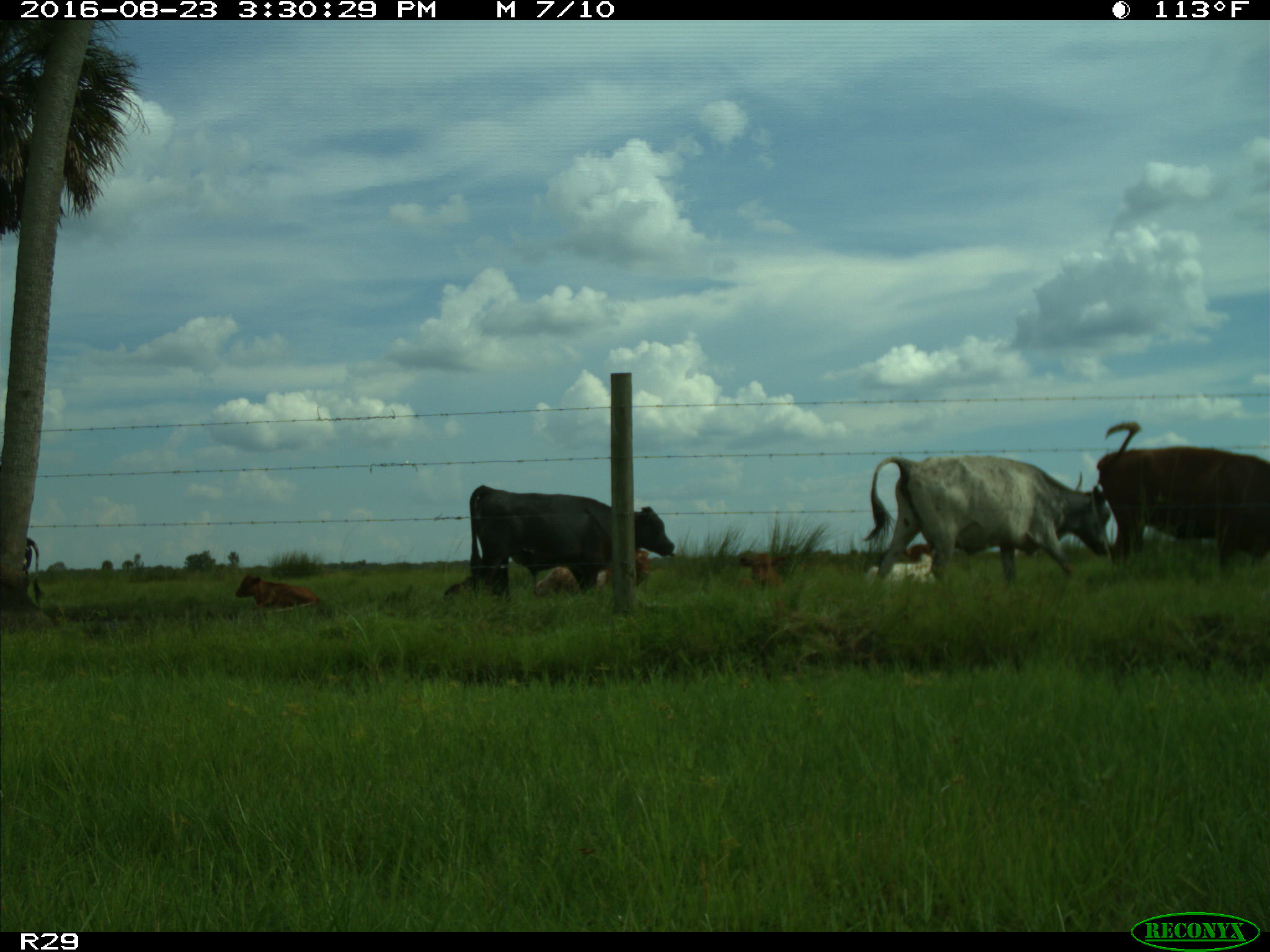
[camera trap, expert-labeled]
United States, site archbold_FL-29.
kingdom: Animalia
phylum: Chordata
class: Mammalia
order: Artiodactyla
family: Bovidae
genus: Bos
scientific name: Bos taurus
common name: domestic cow